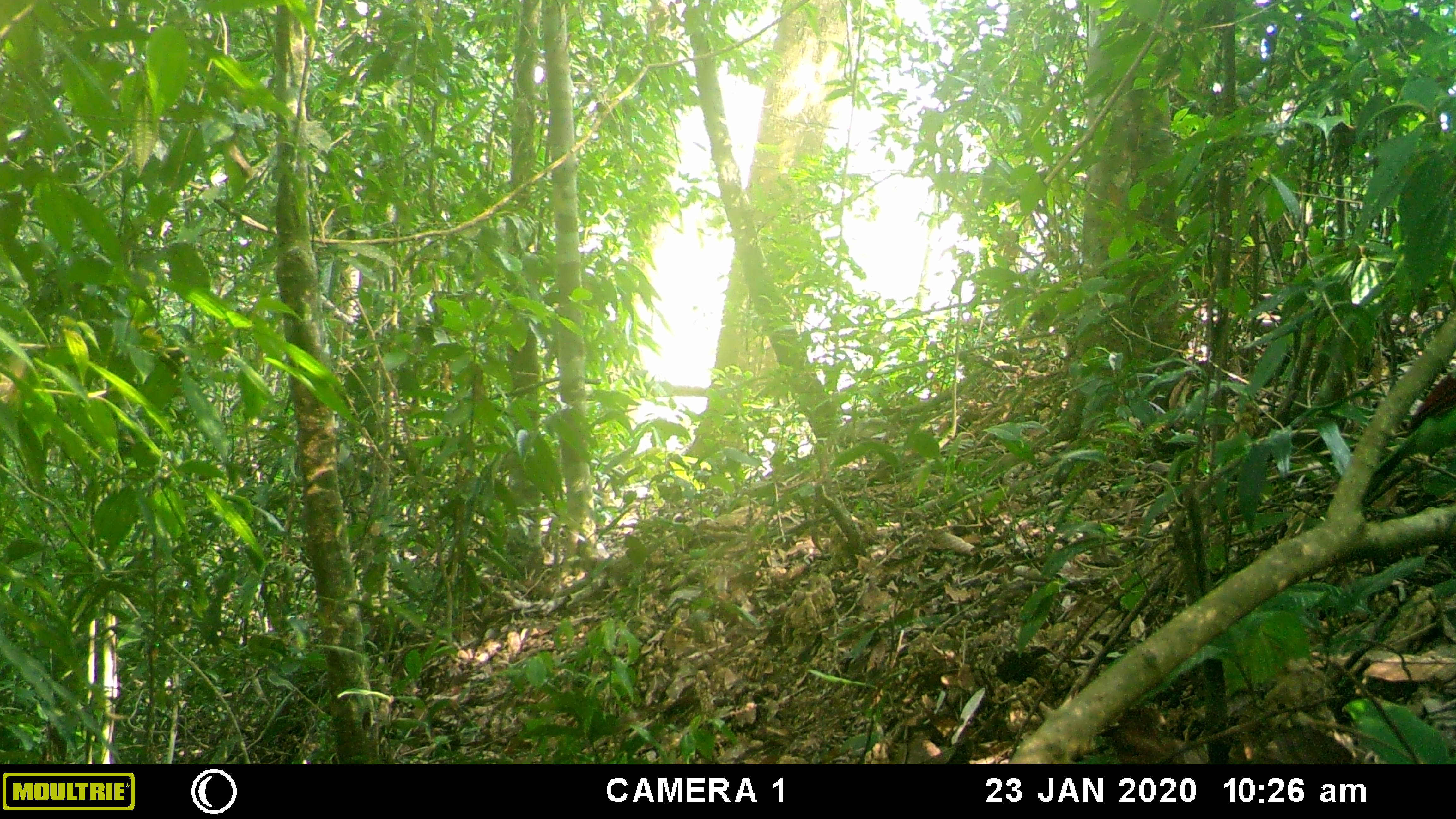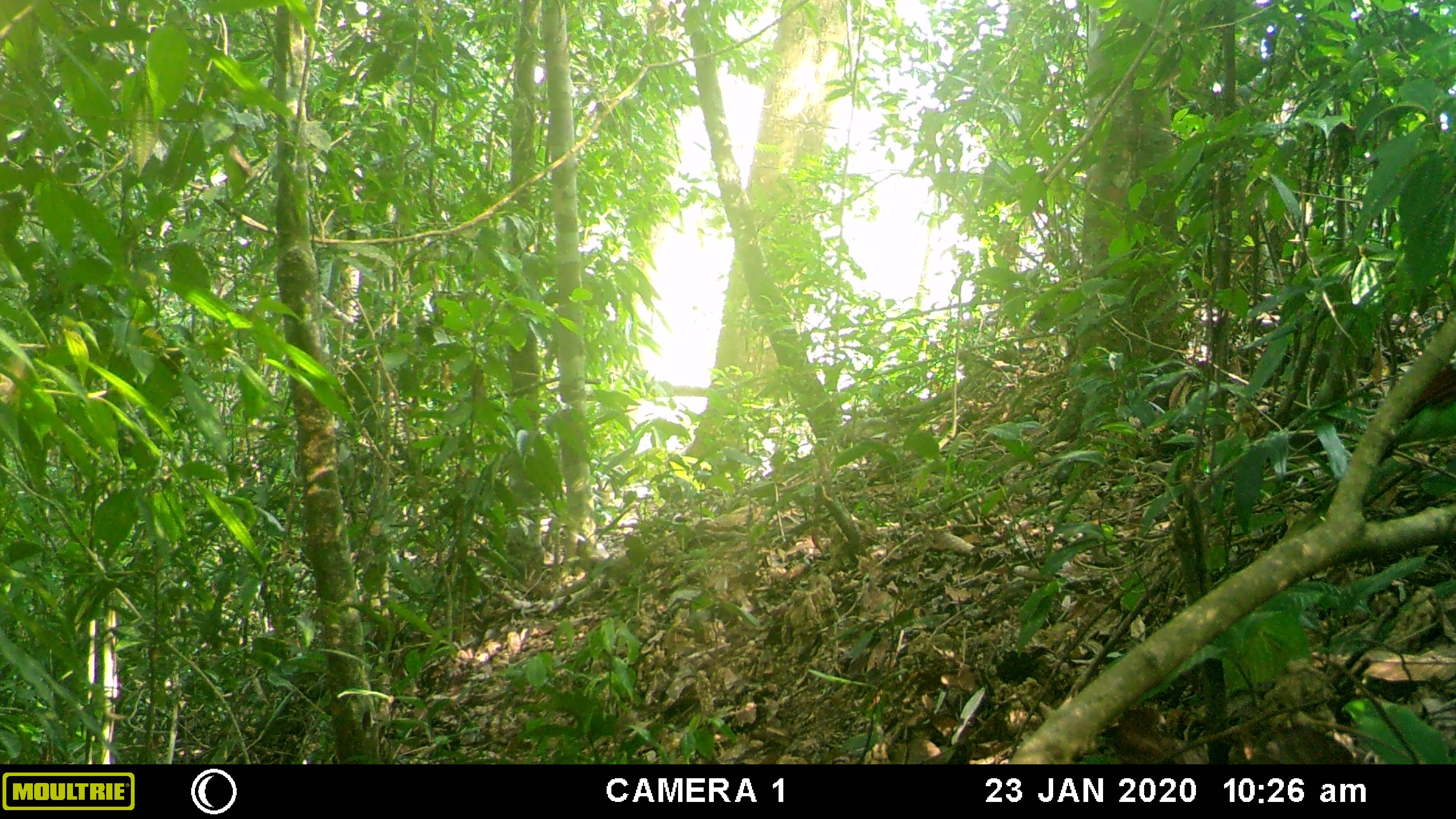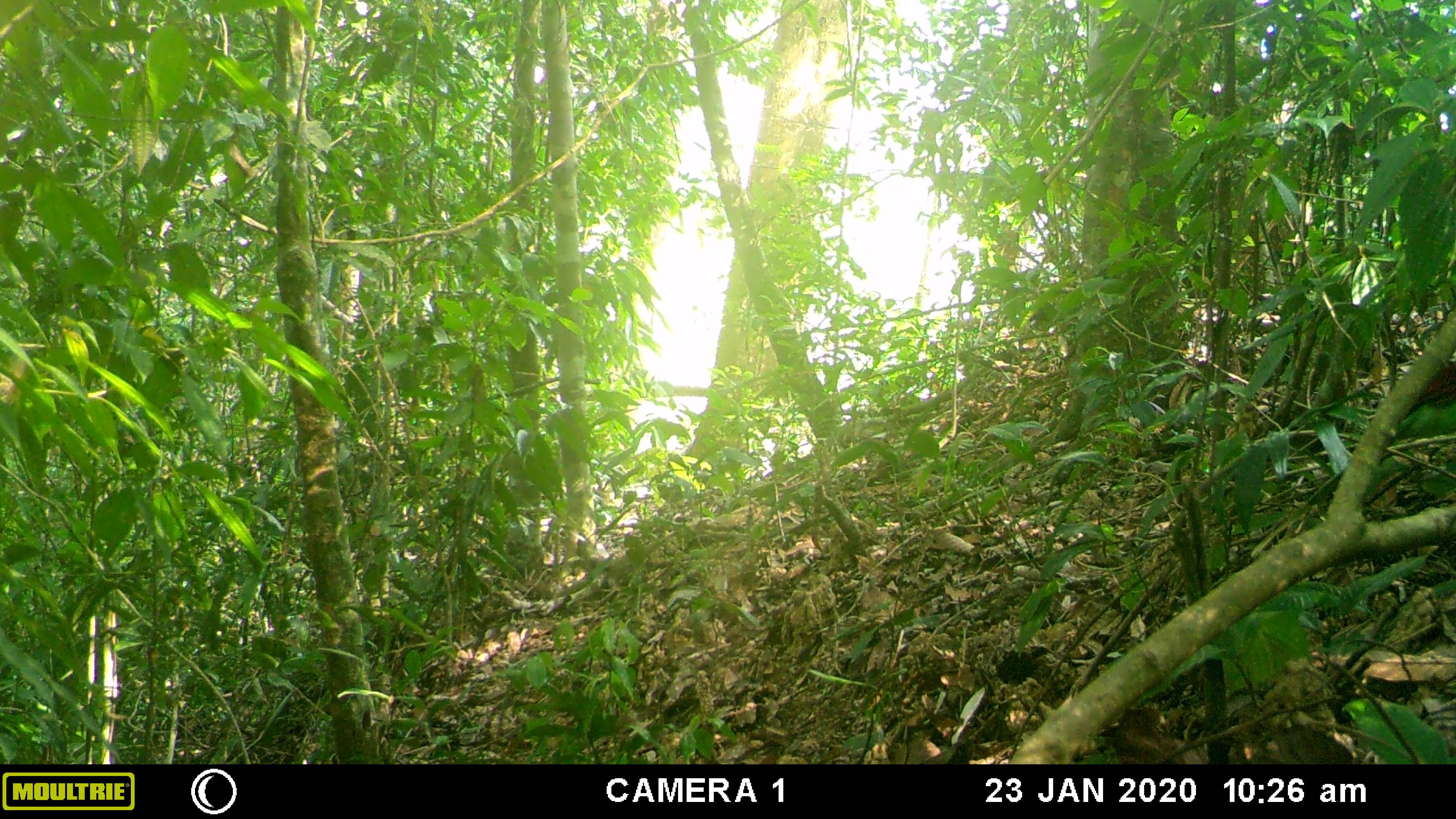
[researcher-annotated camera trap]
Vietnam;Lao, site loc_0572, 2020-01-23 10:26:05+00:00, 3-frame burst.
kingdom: Animalia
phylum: Chordata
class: Aves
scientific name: Aves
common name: bird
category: unidentified bird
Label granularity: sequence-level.